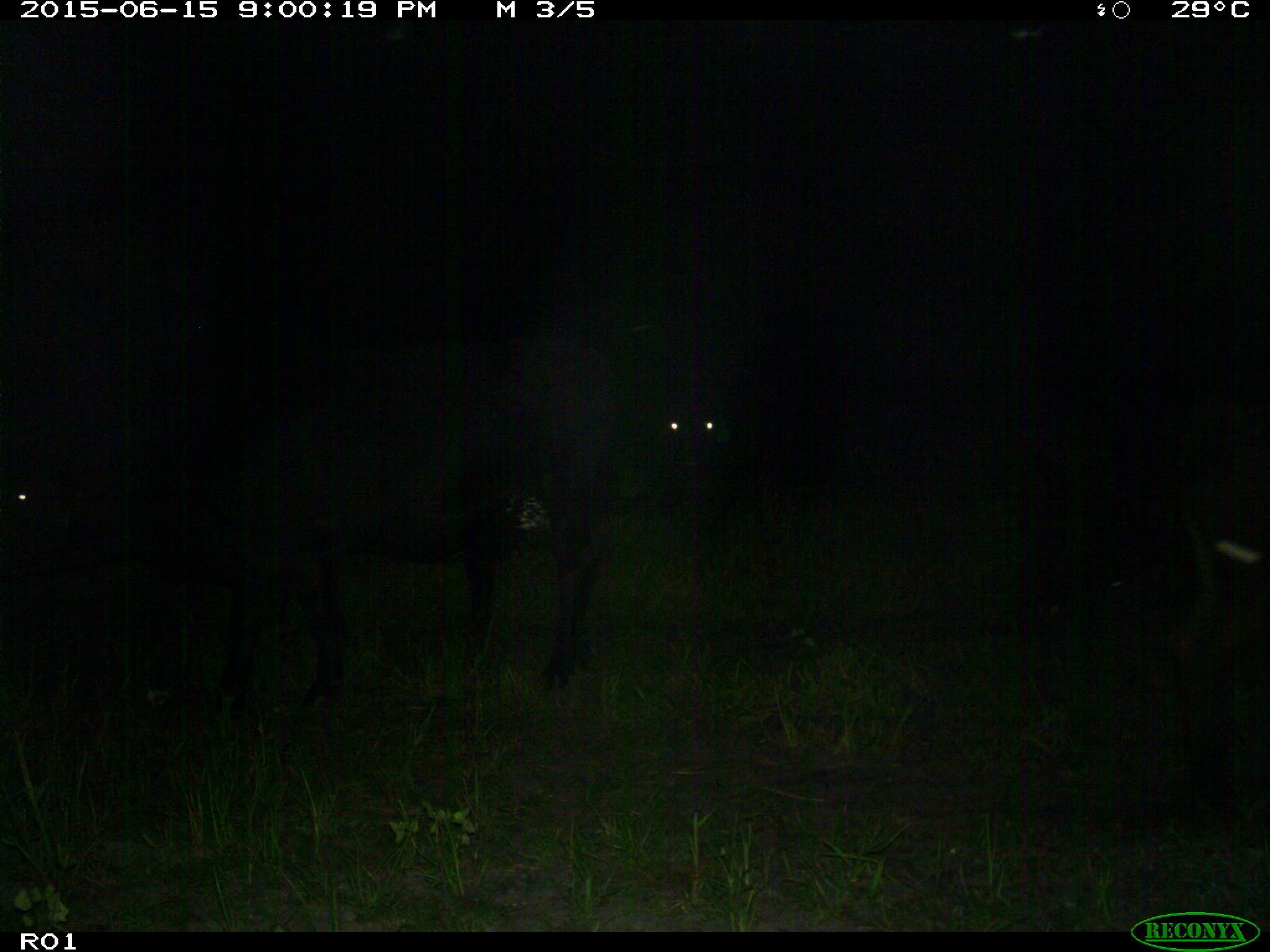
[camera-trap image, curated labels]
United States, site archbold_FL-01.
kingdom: Animalia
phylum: Chordata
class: Mammalia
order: Artiodactyla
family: Bovidae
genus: Bos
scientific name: Bos taurus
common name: domestic cow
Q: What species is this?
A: Bos taurus (domestic cow).